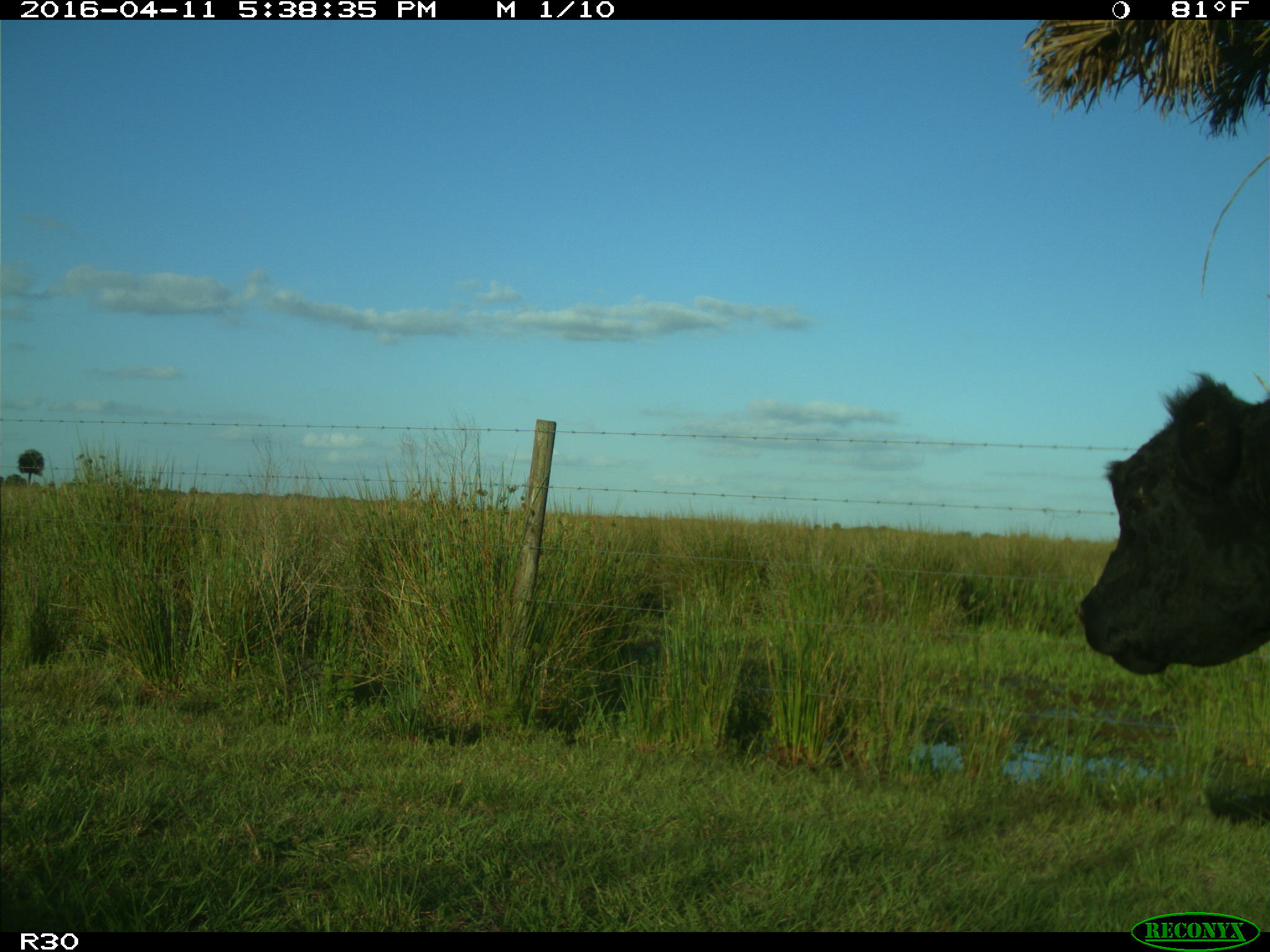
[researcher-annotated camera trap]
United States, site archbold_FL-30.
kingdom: Animalia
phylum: Chordata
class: Mammalia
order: Artiodactyla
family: Bovidae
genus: Bos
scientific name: Bos taurus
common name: domestic cow